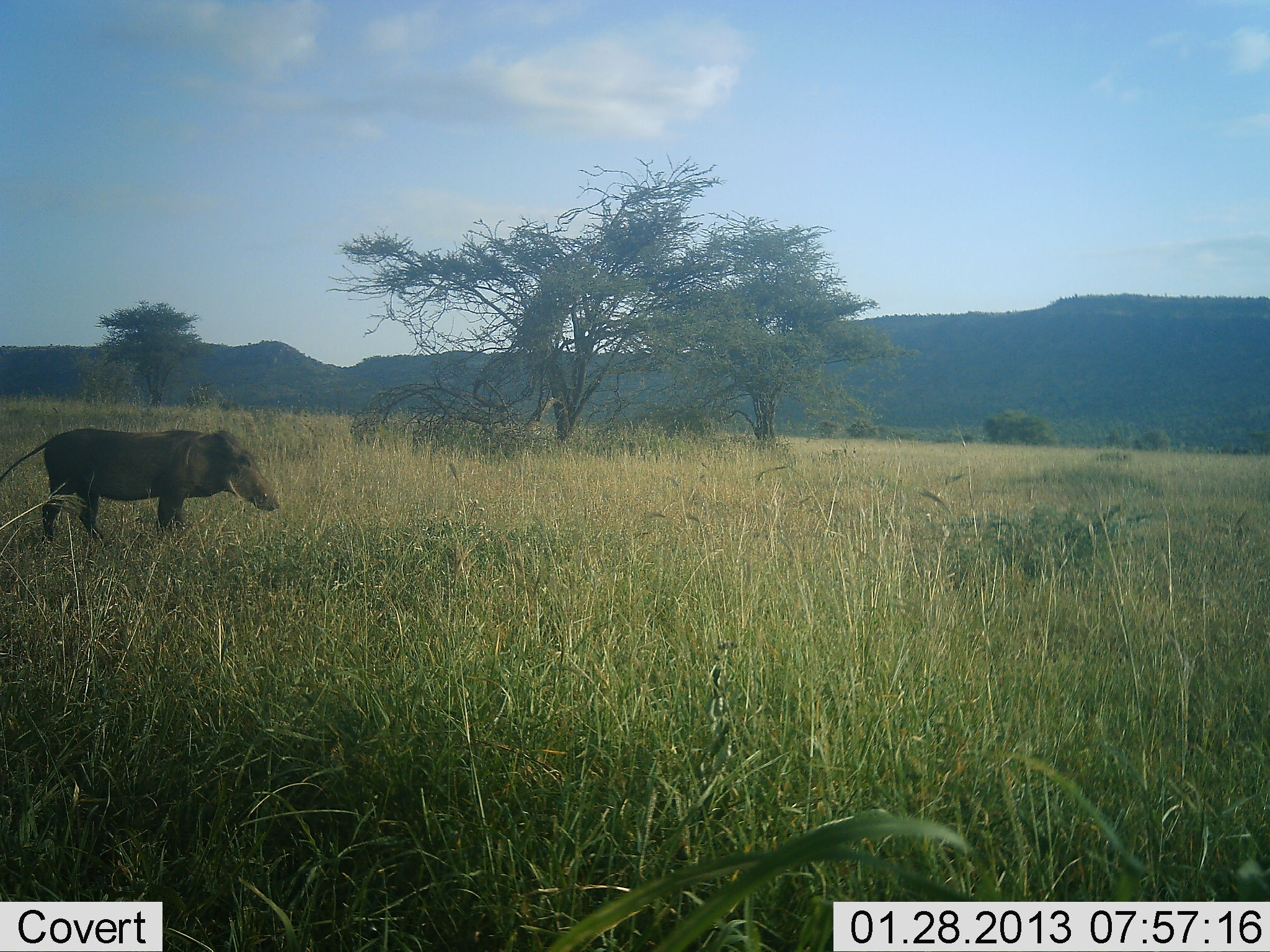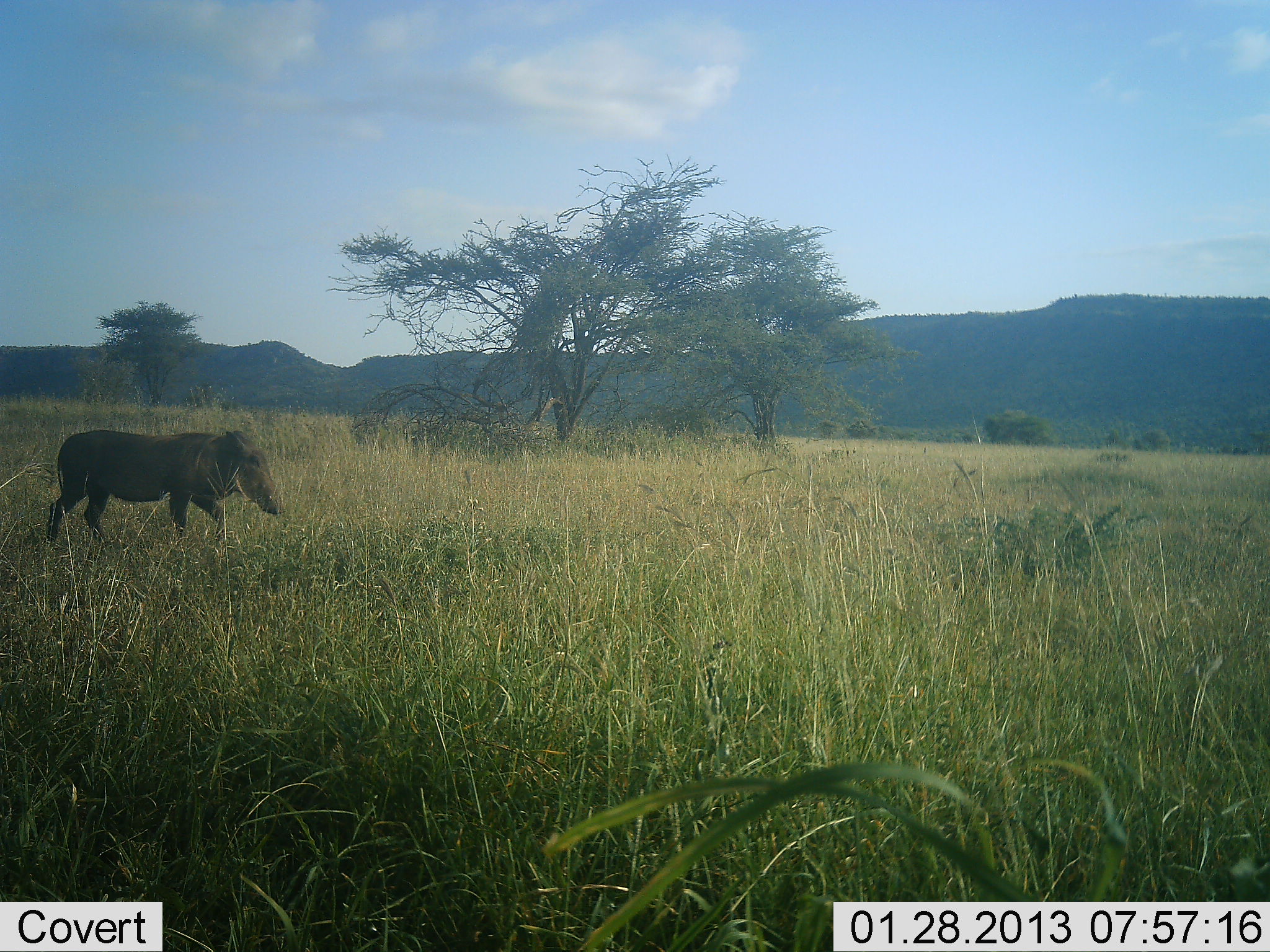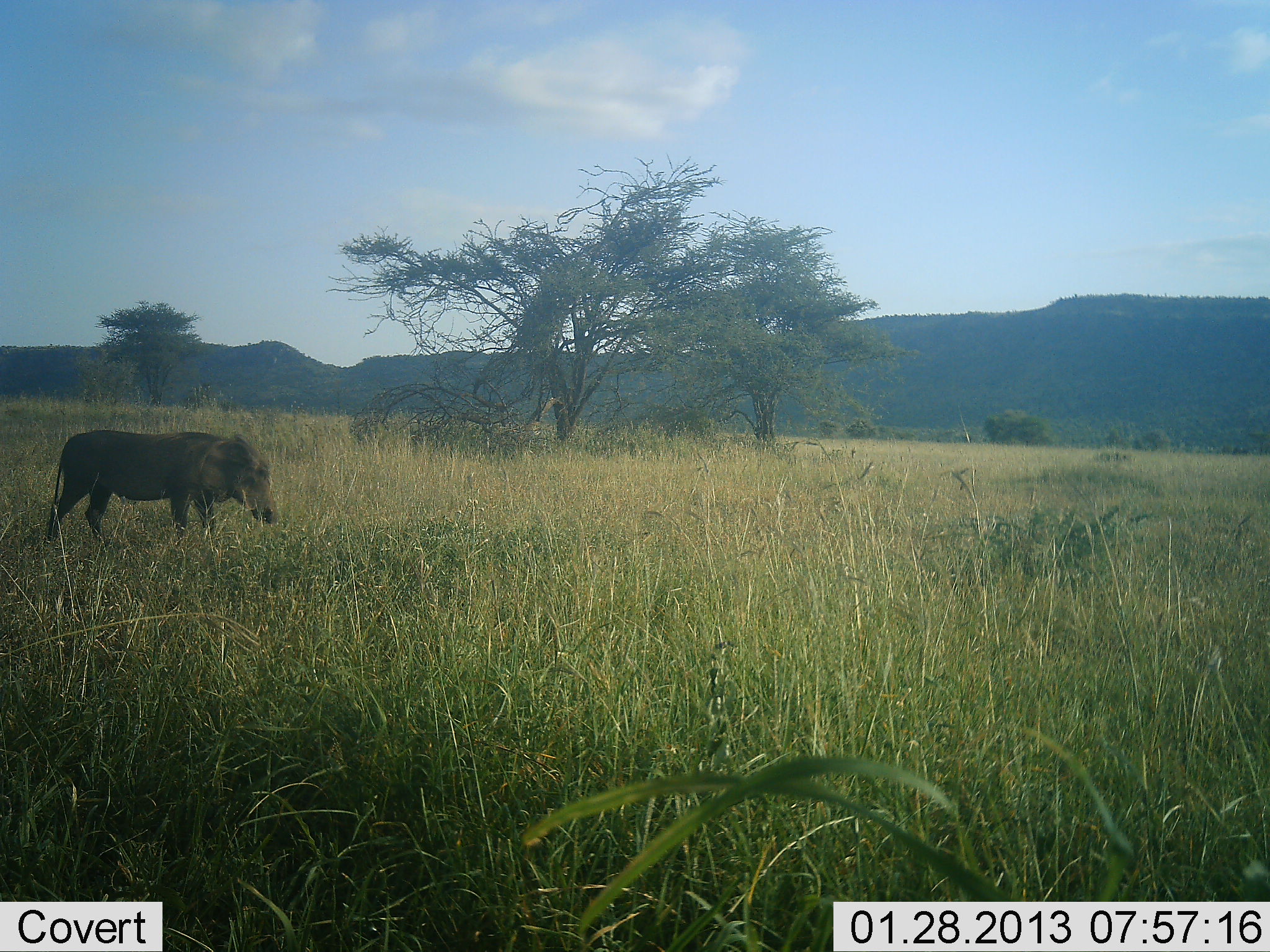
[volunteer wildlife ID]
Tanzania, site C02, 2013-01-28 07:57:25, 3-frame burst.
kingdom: Animalia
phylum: Chordata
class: Mammalia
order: Artiodactyla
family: Suidae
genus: Phacochoerus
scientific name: Phacochoerus africanus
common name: warthog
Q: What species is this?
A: Warthog (Phacochoerus africanus).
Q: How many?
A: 1.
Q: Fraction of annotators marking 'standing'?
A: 43%.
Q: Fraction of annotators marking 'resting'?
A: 0%.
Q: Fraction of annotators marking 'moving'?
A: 60%.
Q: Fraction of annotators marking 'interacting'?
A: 0%.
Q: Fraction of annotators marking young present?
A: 0%.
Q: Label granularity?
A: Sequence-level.